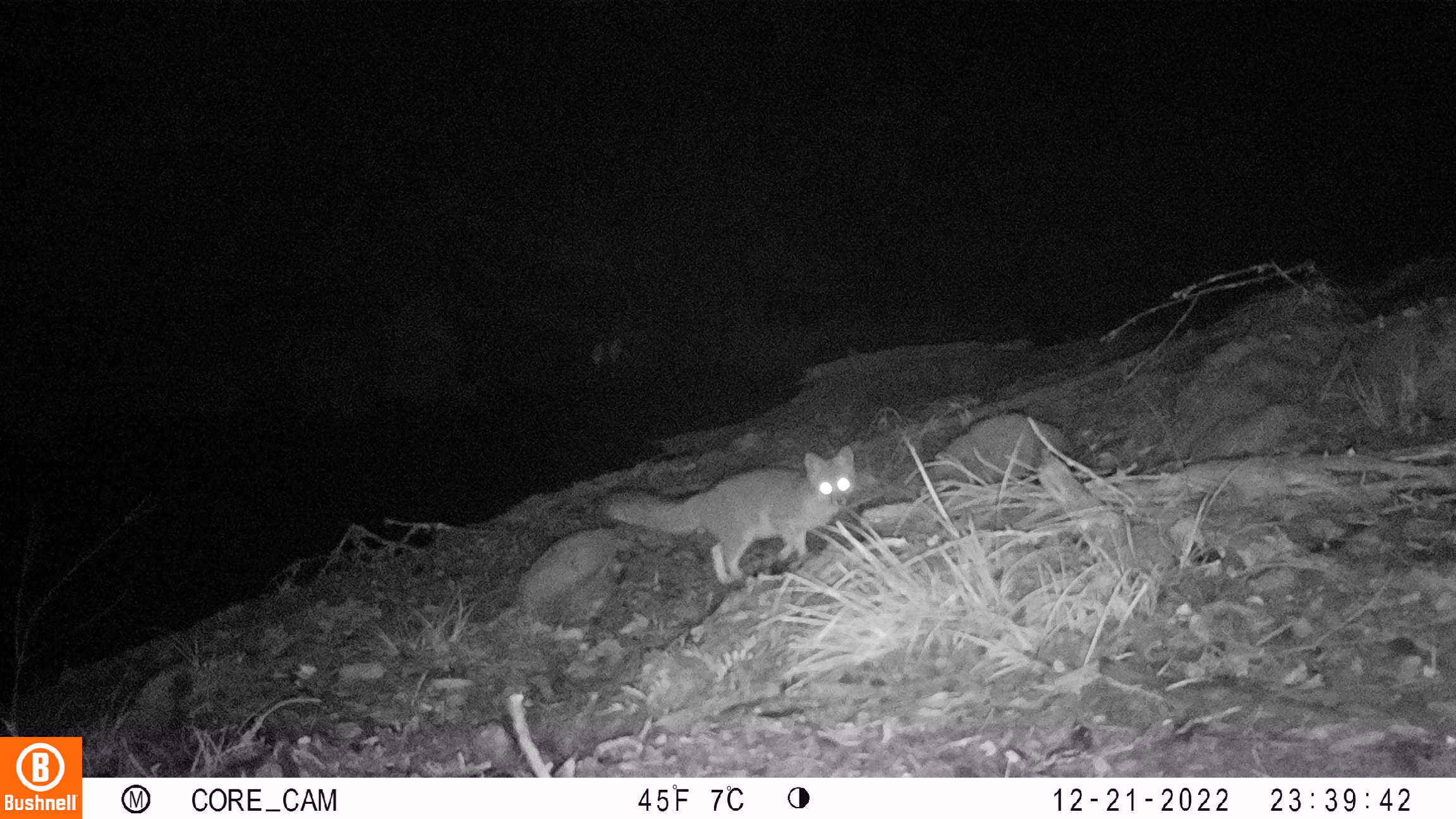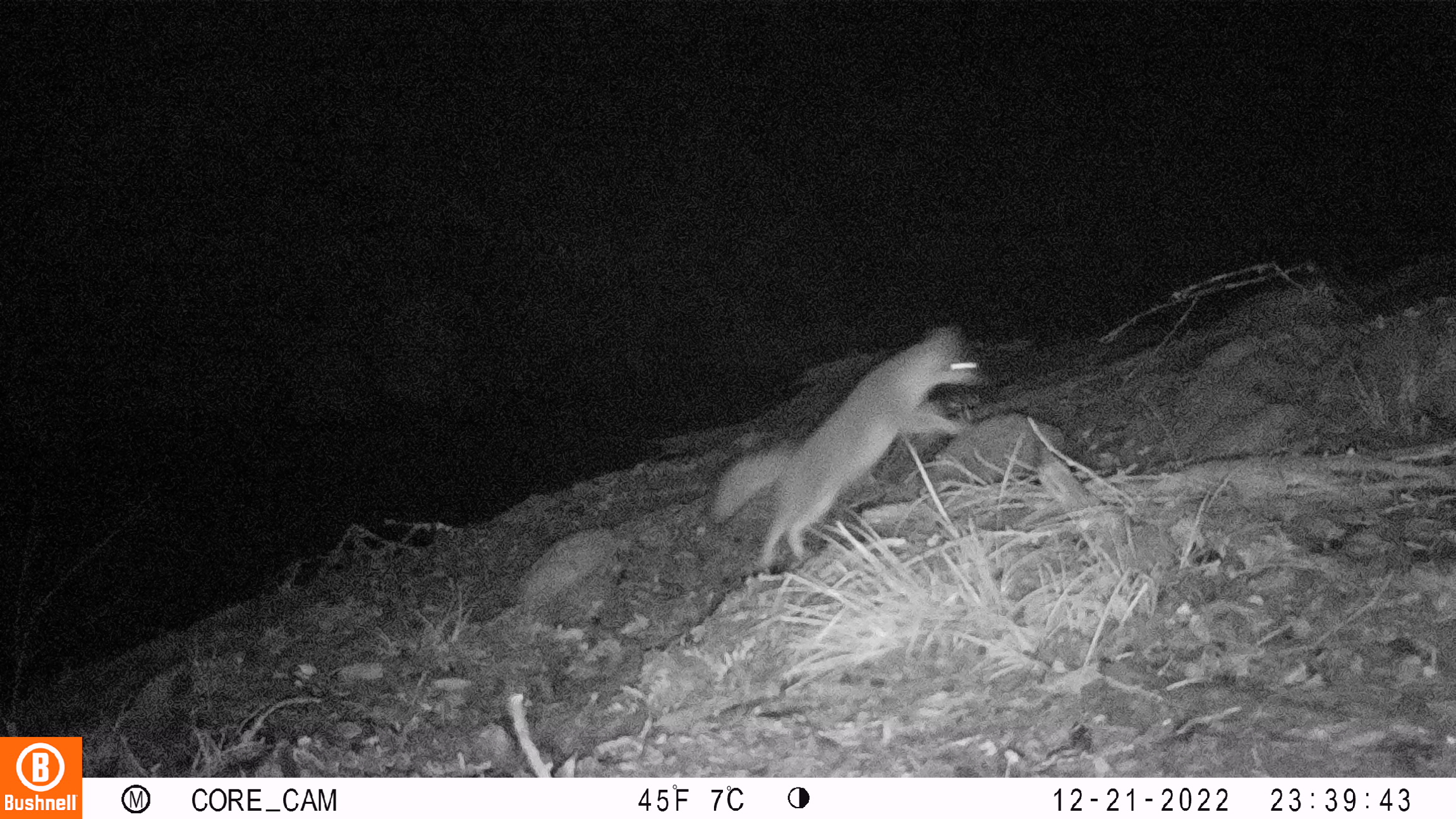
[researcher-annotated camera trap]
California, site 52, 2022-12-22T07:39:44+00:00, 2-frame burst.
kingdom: Animalia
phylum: Chordata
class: Mammalia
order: Carnivora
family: Canidae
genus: Urocyon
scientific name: Urocyon cinereoargenteus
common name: gray fox